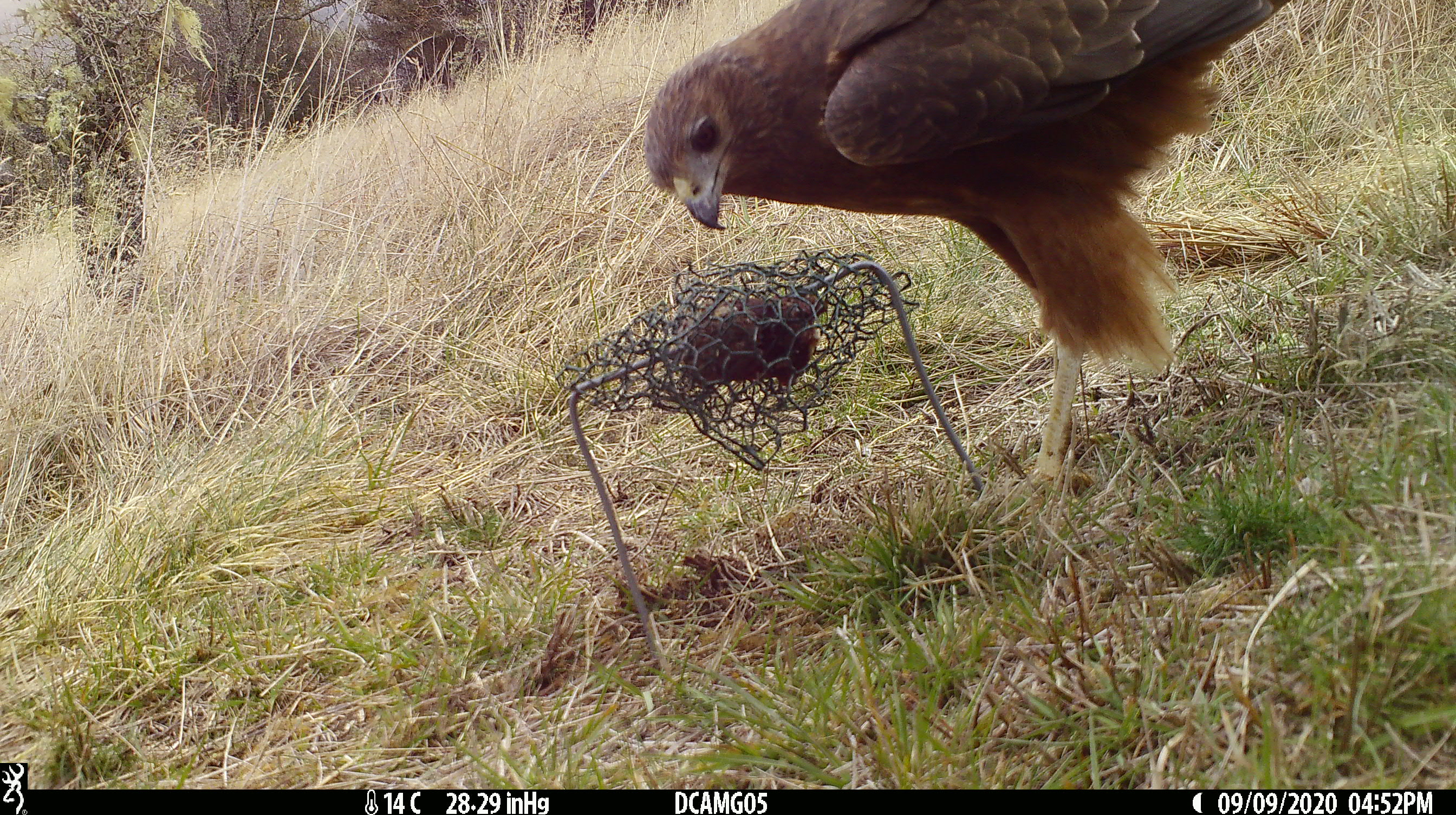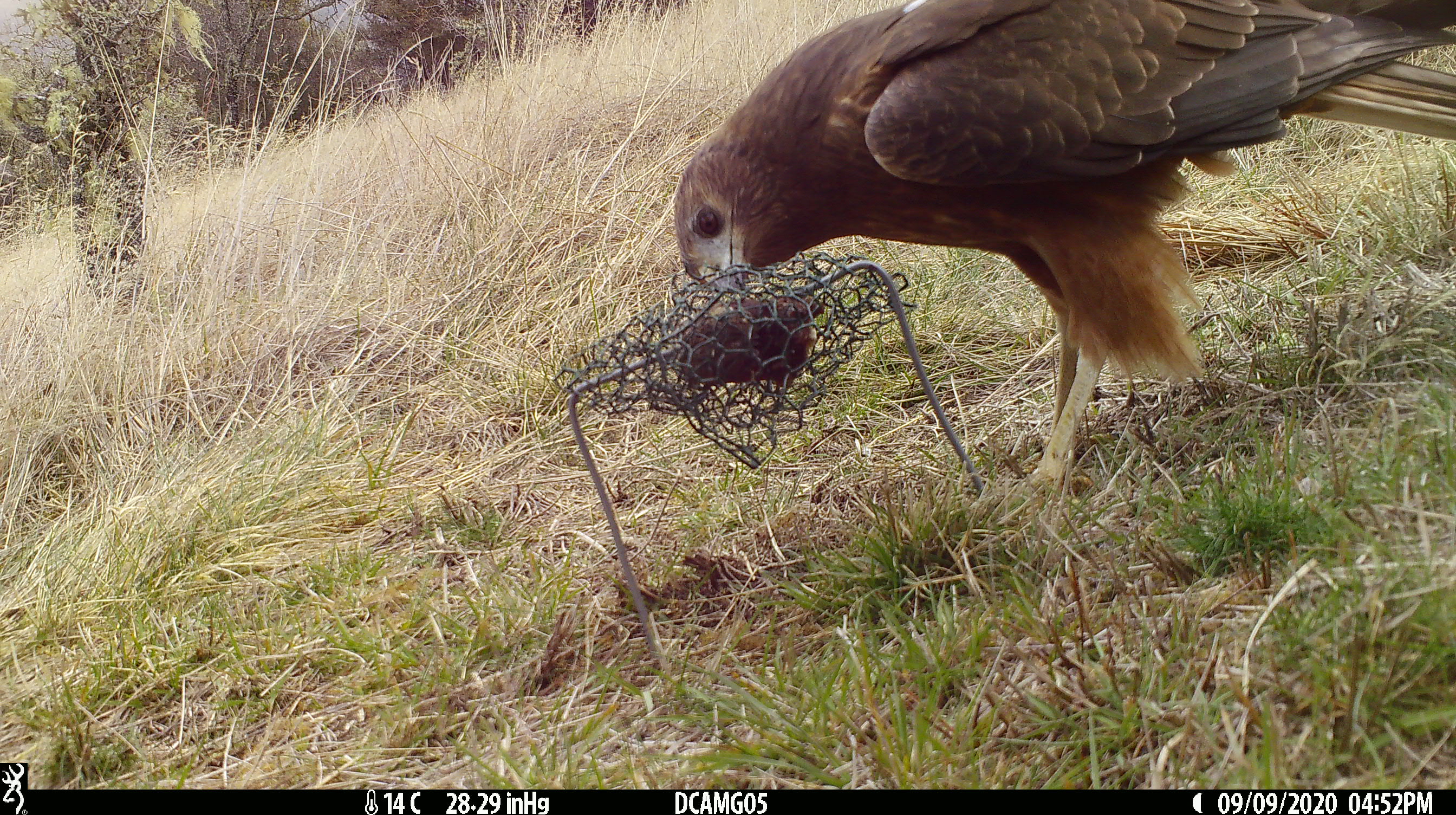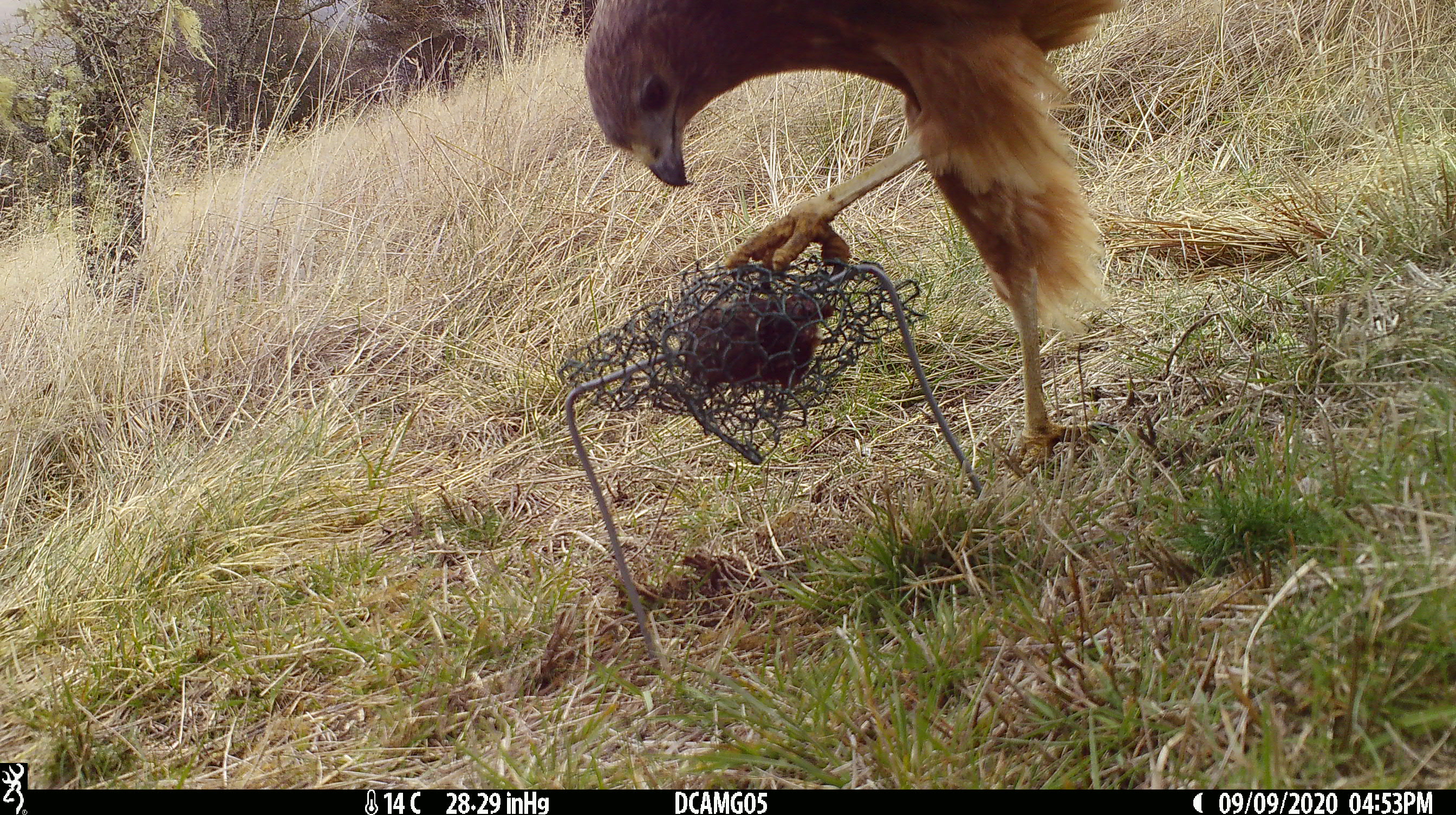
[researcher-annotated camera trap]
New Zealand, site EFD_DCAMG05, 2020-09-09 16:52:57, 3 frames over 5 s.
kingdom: Animalia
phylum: Chordata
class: Aves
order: Accipitriformes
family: Accipitridae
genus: Circus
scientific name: Circus approximans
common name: swamp harrier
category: harrier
Harrier (swamp harrier) (Circus approximans).